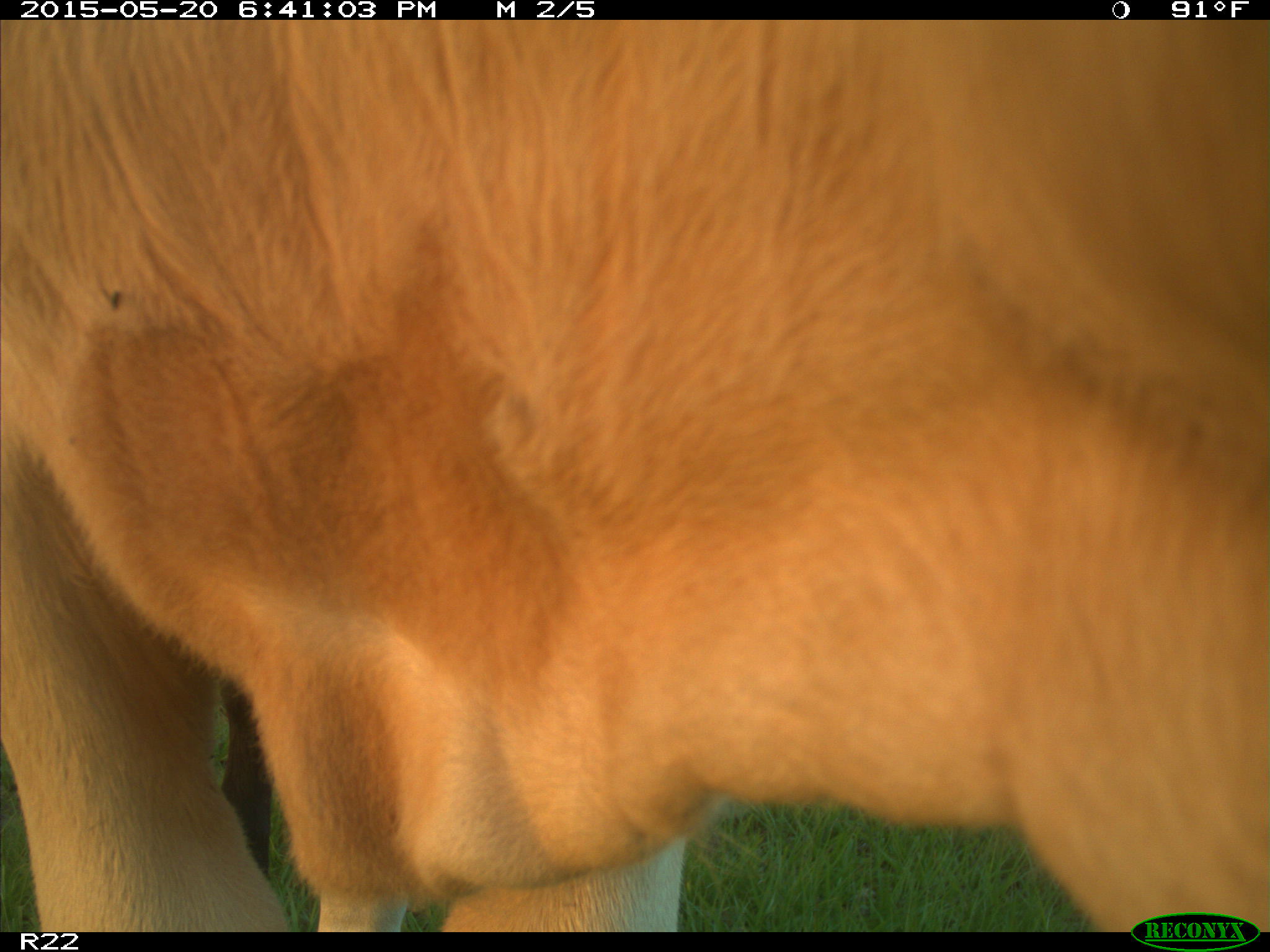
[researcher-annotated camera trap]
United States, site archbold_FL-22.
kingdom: Animalia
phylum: Chordata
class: Mammalia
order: Artiodactyla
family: Bovidae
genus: Bos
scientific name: Bos taurus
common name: domestic cow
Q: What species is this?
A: Bos taurus (domestic cow).